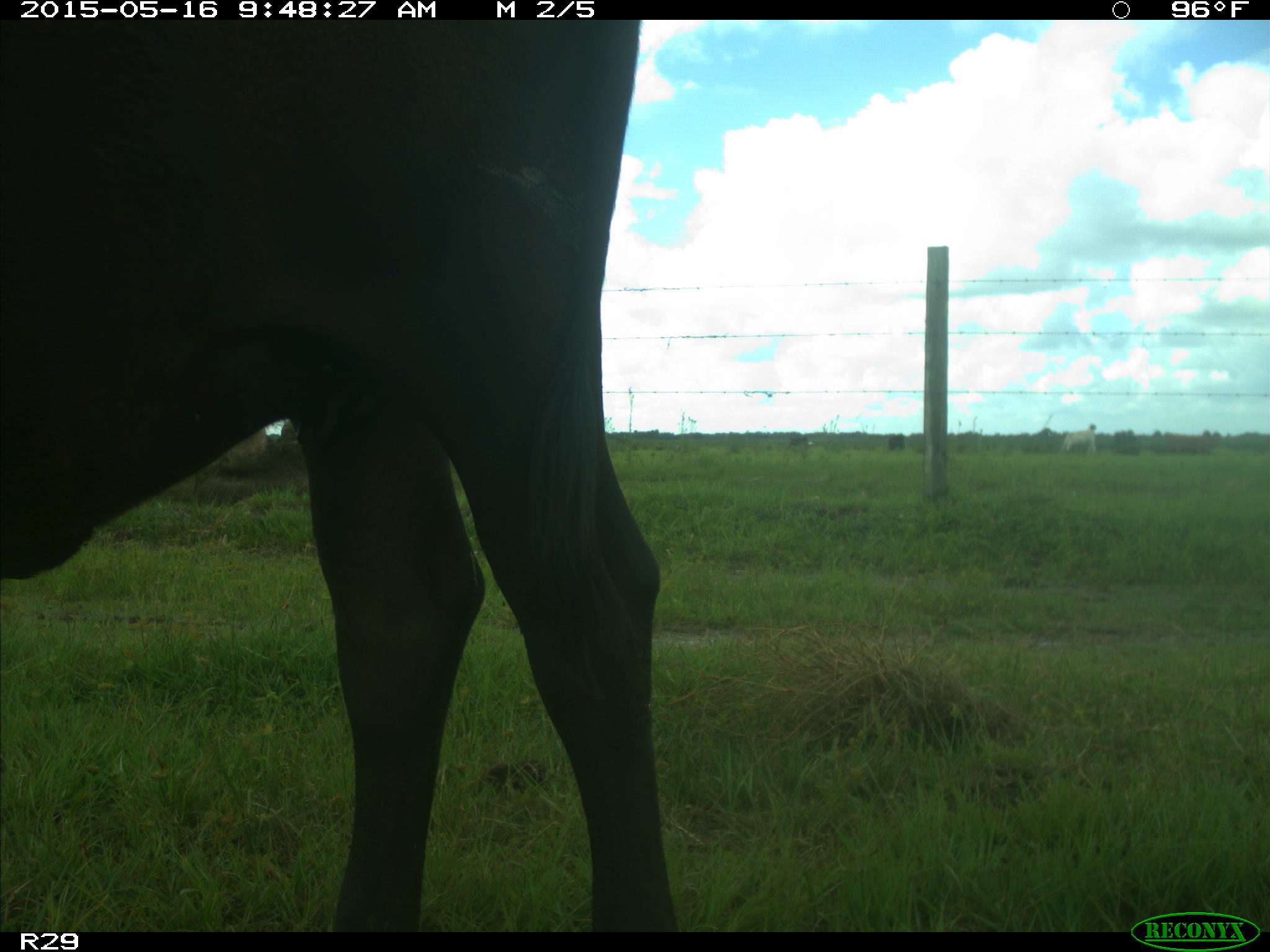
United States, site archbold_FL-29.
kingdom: Animalia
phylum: Chordata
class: Mammalia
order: Artiodactyla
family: Bovidae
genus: Bos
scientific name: Bos taurus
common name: domestic cow